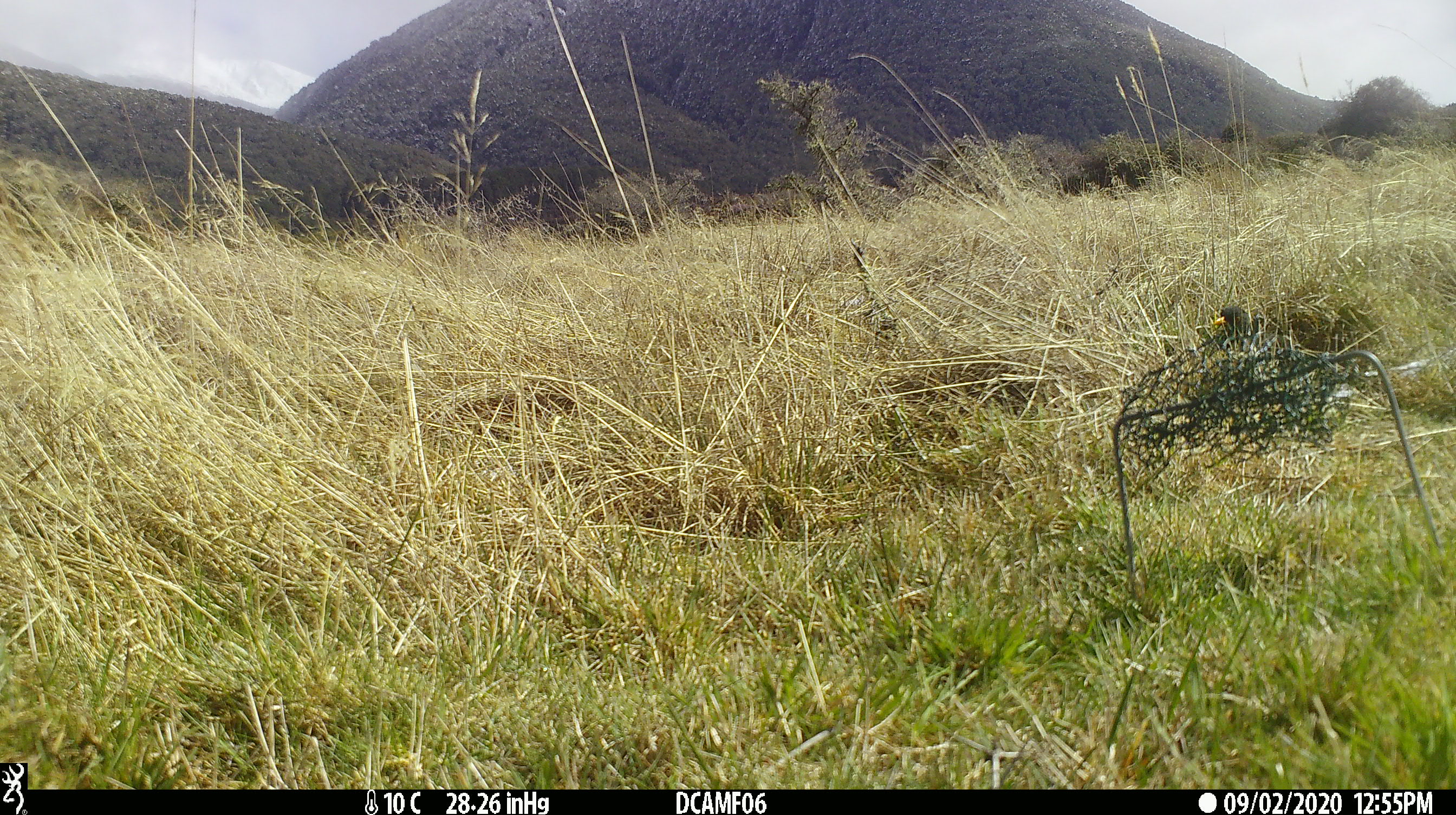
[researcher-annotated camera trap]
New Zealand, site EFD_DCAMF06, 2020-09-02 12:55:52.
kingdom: Animalia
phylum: Chordata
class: Aves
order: Passeriformes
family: Turdidae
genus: Turdus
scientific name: Turdus merula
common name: eurasian blackbird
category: blackbird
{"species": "blackbird (eurasian blackbird) (Turdus merula)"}